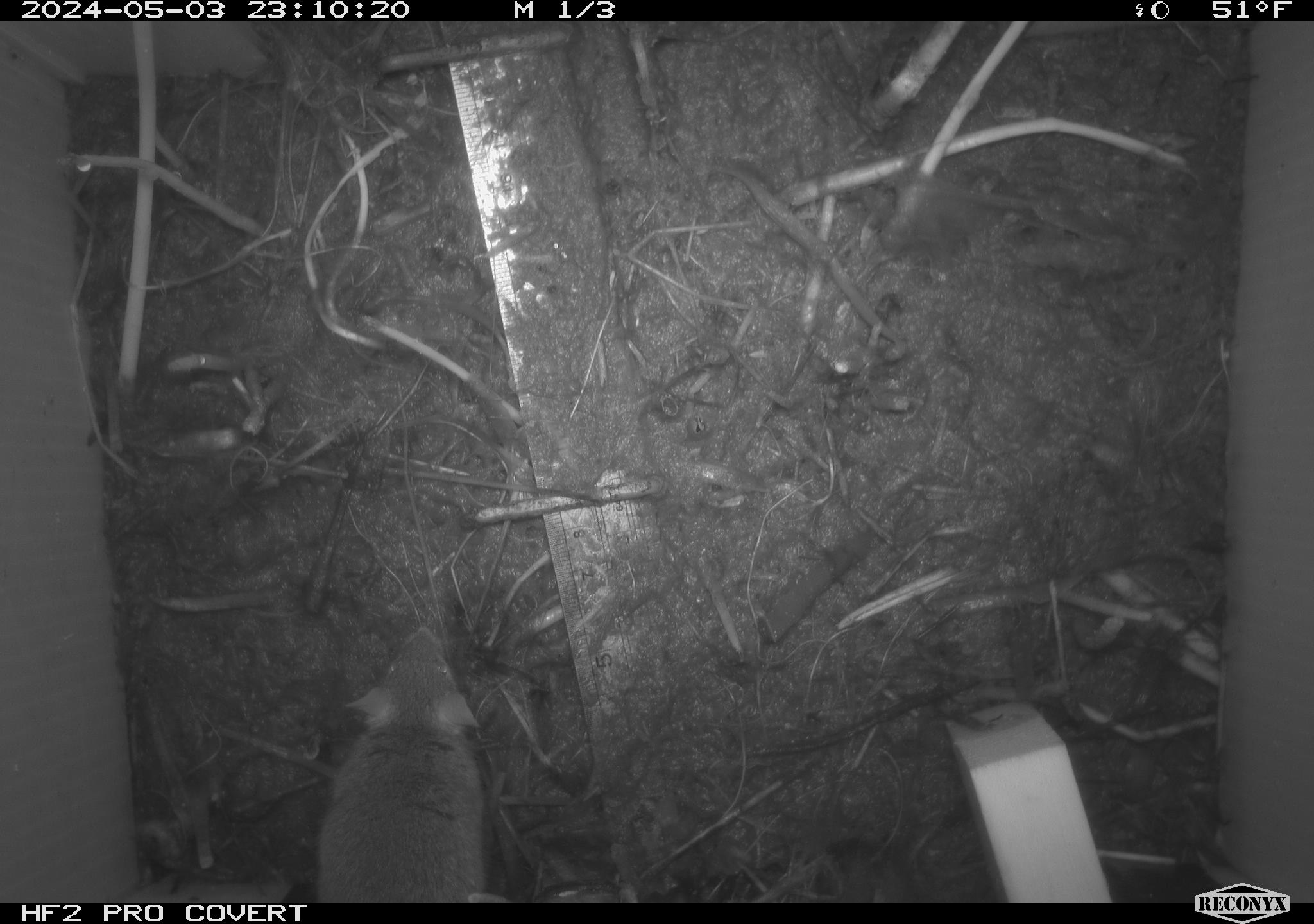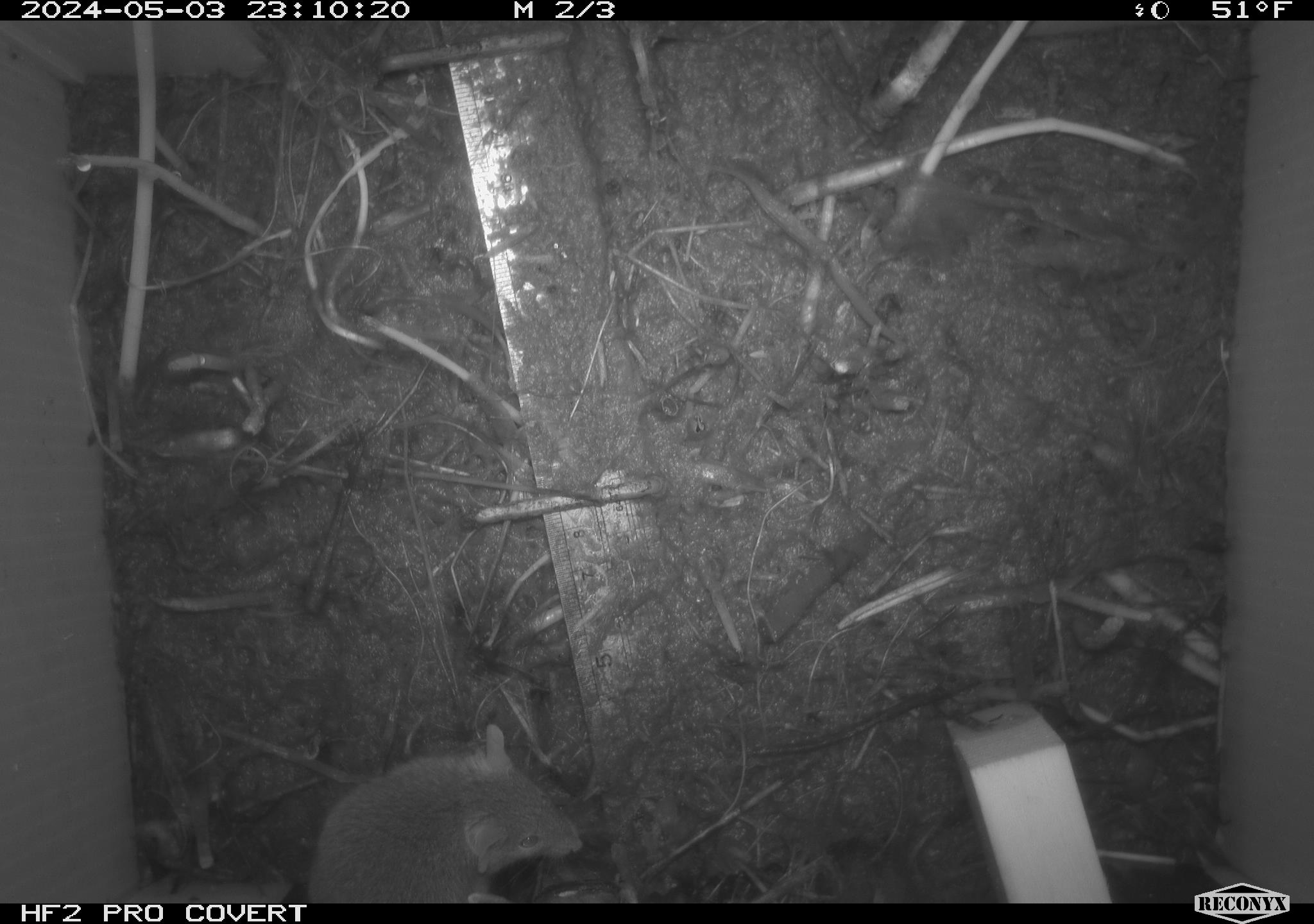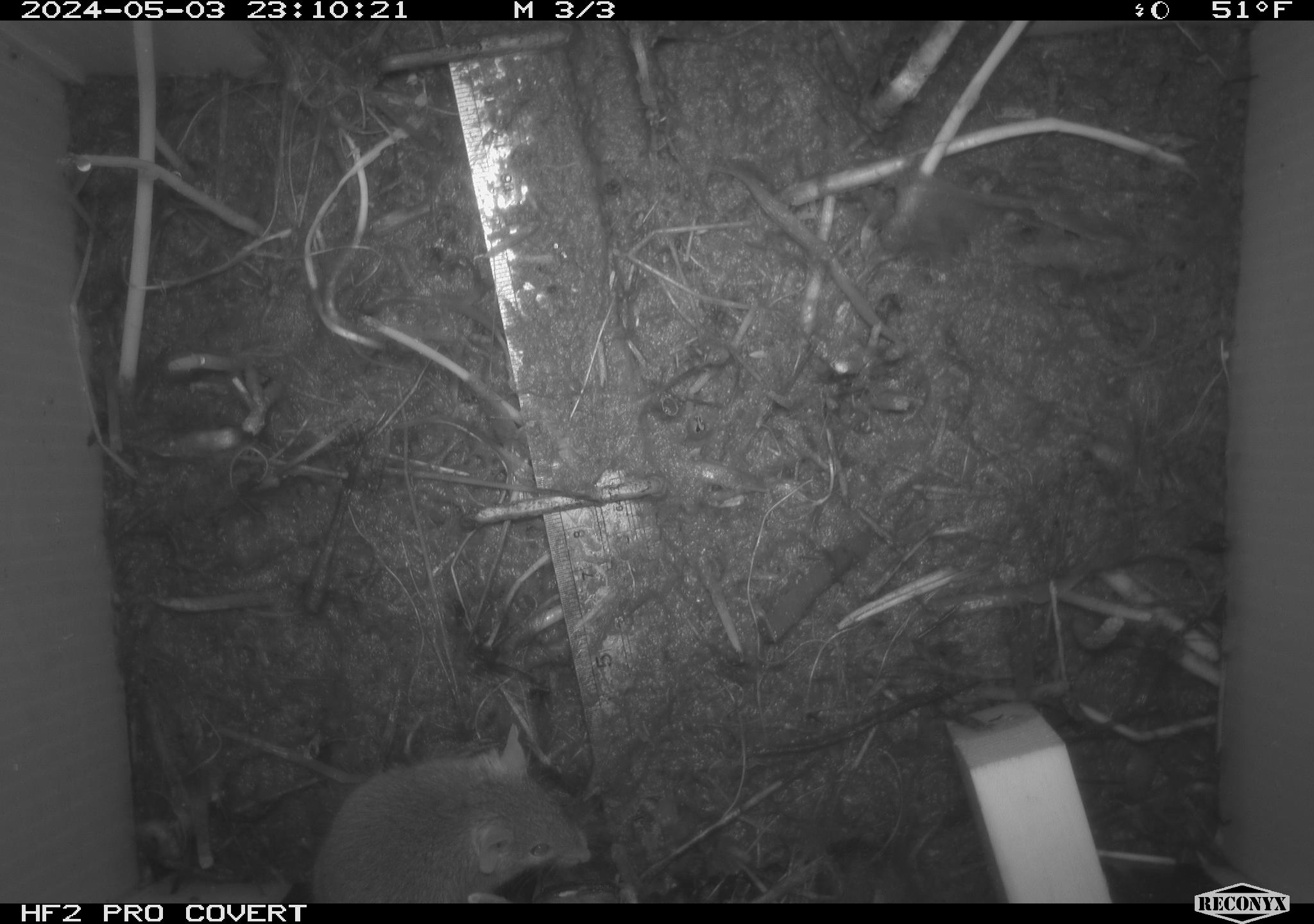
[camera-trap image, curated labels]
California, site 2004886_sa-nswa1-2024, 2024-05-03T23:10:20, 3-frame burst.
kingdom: Animalia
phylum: Chordata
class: Mammalia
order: Rodentia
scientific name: Rodentia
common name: mouse species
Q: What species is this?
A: Mouse species (Rodentia).